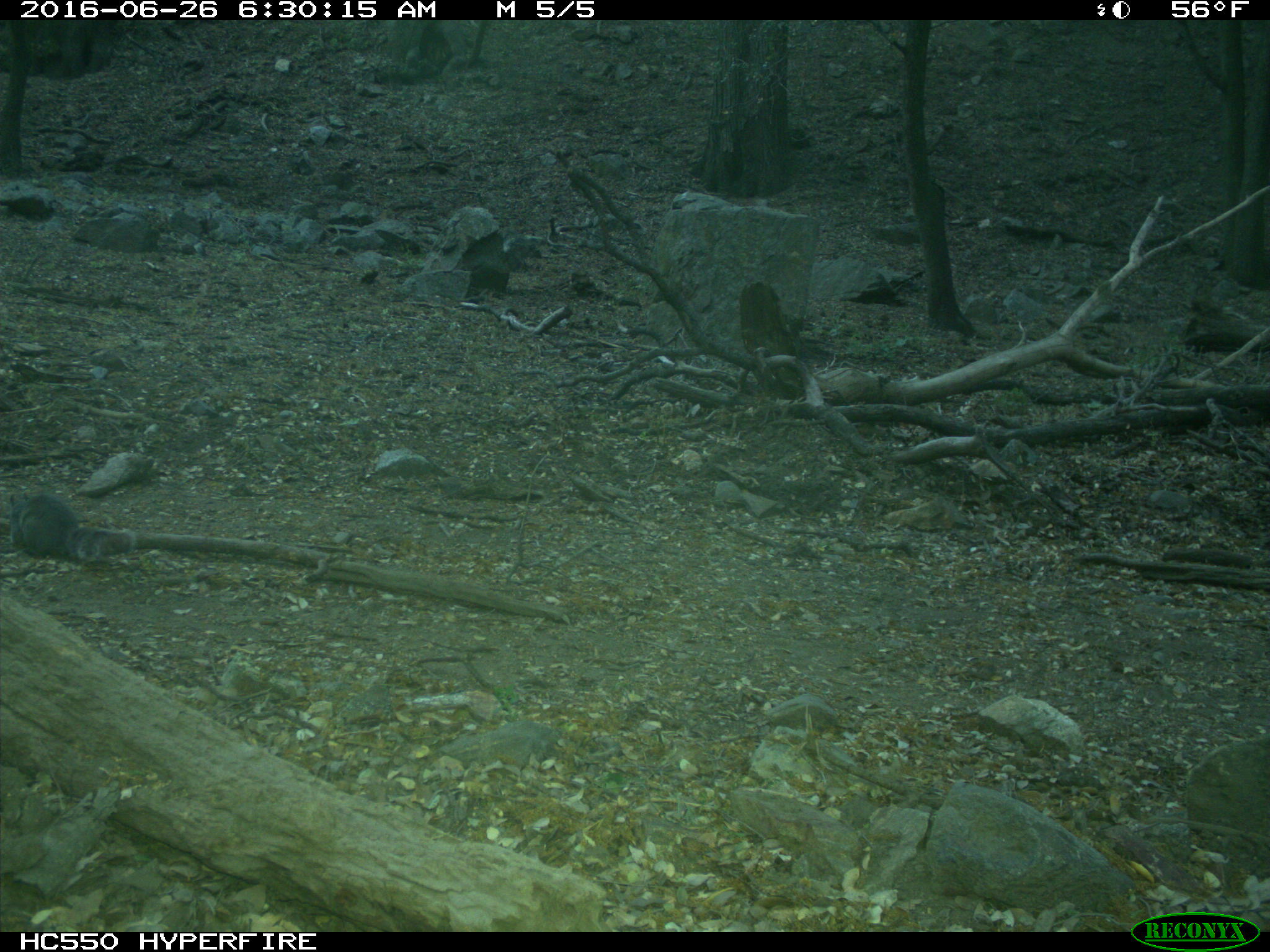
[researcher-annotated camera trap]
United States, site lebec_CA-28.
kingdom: Animalia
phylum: Chordata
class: Mammalia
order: Rodentia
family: Sciuridae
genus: Sciurus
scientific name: Sciurus carolinensis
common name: eastern gray squirrel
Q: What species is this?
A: Sciurus carolinensis (eastern gray squirrel).